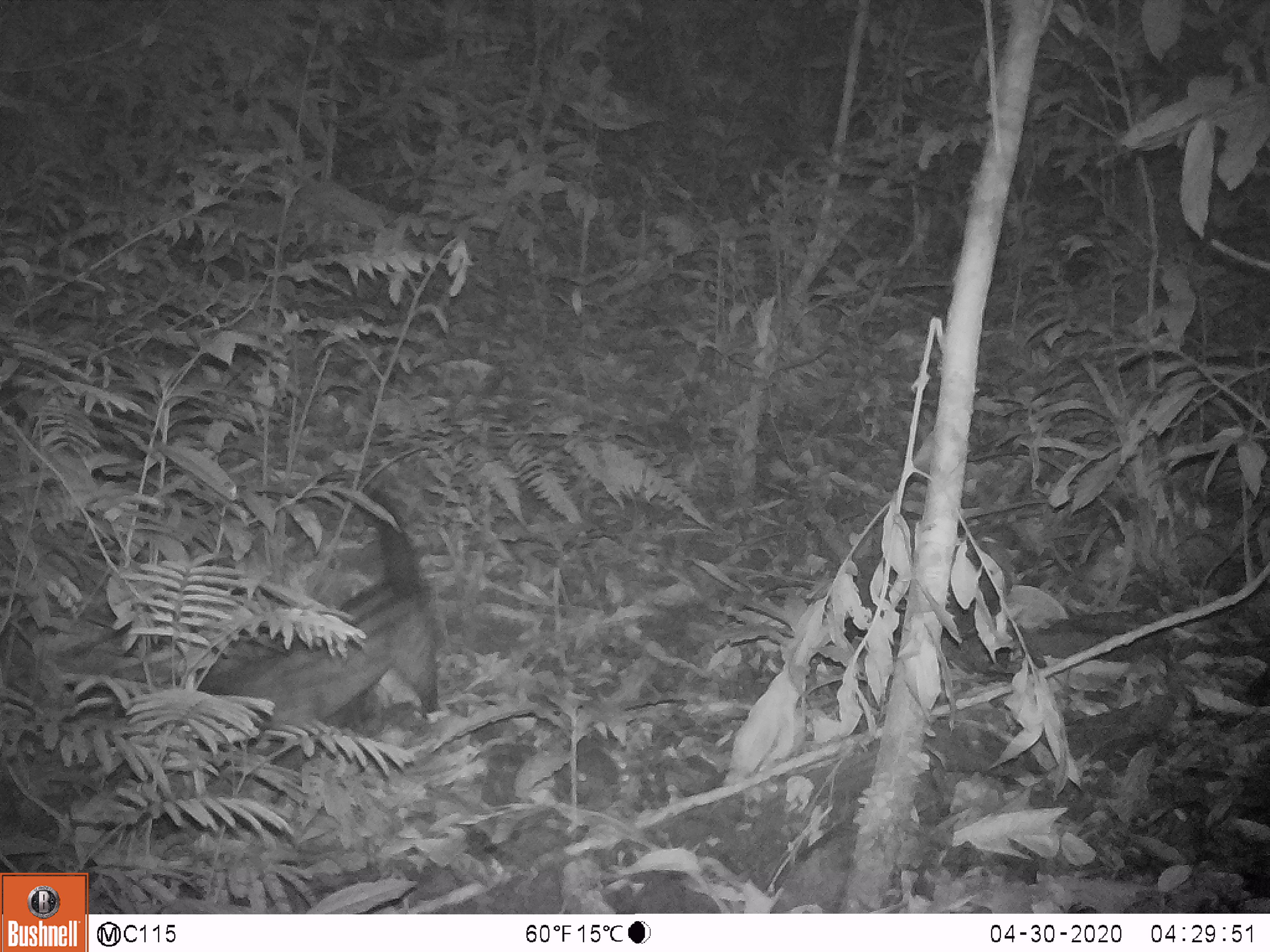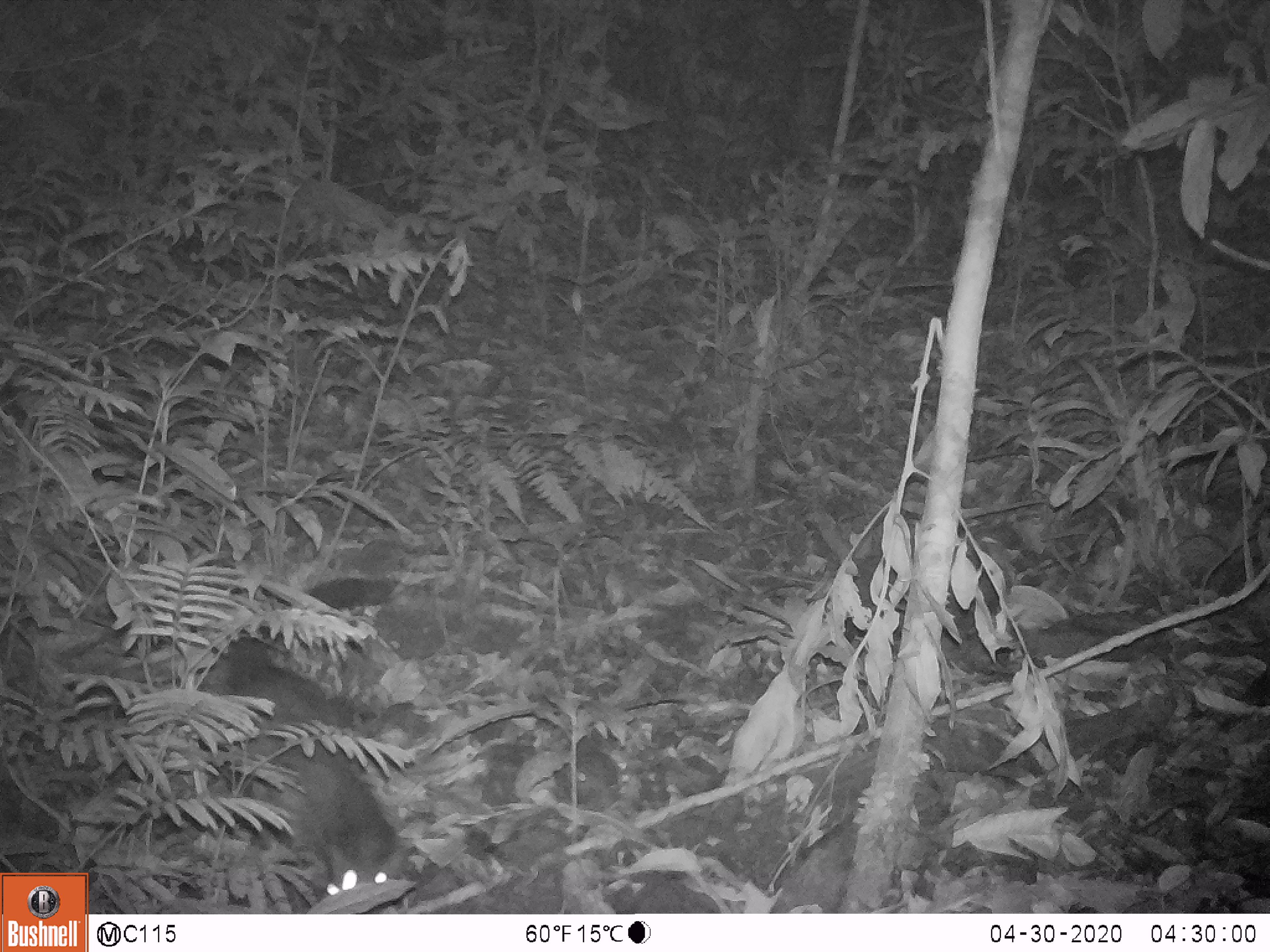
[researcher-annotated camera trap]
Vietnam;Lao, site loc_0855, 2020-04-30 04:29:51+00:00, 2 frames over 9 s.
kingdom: Animalia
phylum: Chordata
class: Mammalia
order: Carnivora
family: Viverridae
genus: Paradoxurus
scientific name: Paradoxurus hermaphroditus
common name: common palm civet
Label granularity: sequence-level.